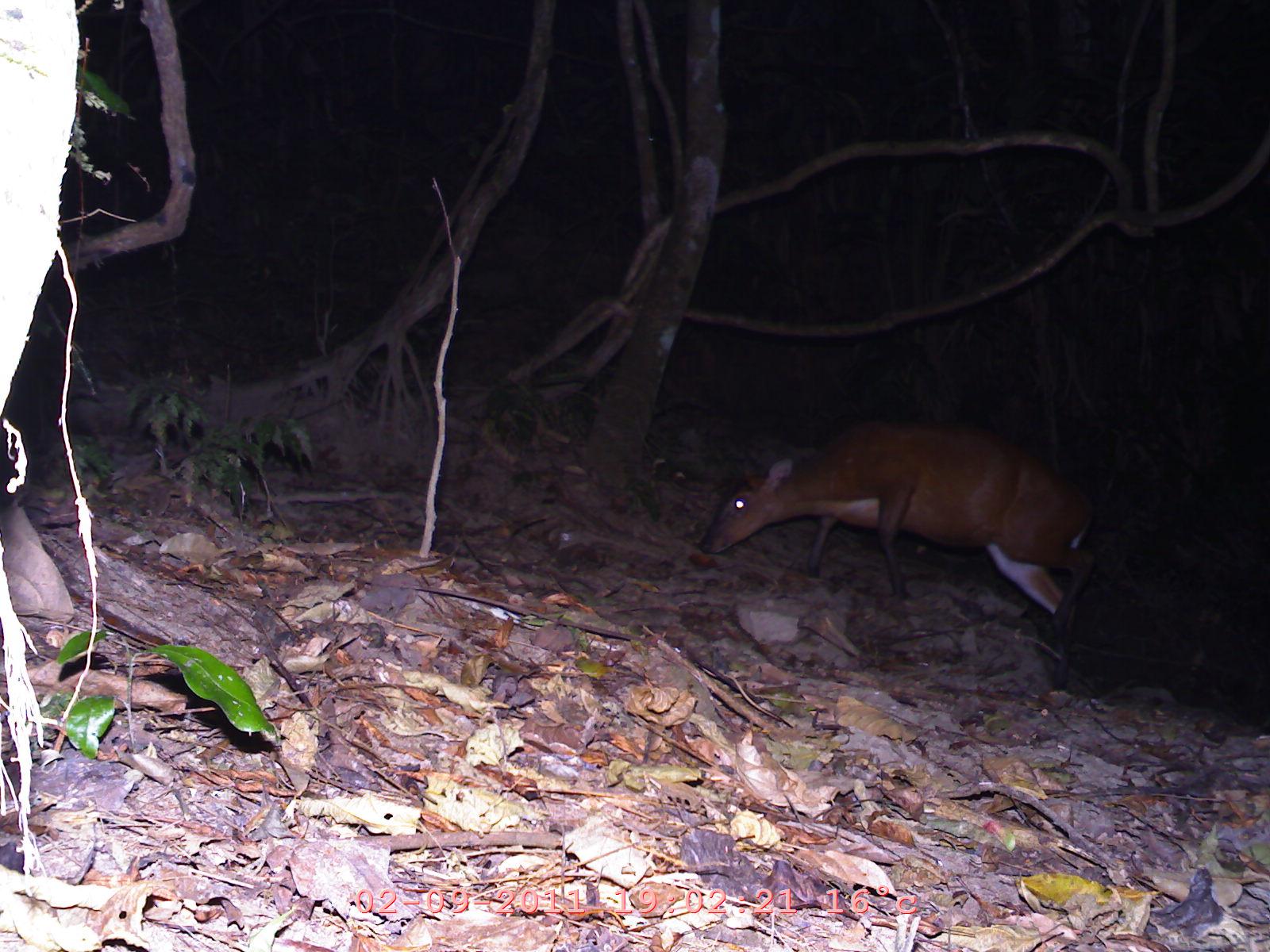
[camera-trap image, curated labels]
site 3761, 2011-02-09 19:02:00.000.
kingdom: Animalia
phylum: Chordata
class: Mammalia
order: Artiodactyla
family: Cervidae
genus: Muntiacus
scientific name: Muntiacus muntjak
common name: southern red muntjac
Muntiacus muntjak (southern red muntjac), count 1, age adult.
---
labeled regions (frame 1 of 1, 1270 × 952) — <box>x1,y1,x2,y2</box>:
muntiacus muntjak: <box>696,413,1100,687</box>